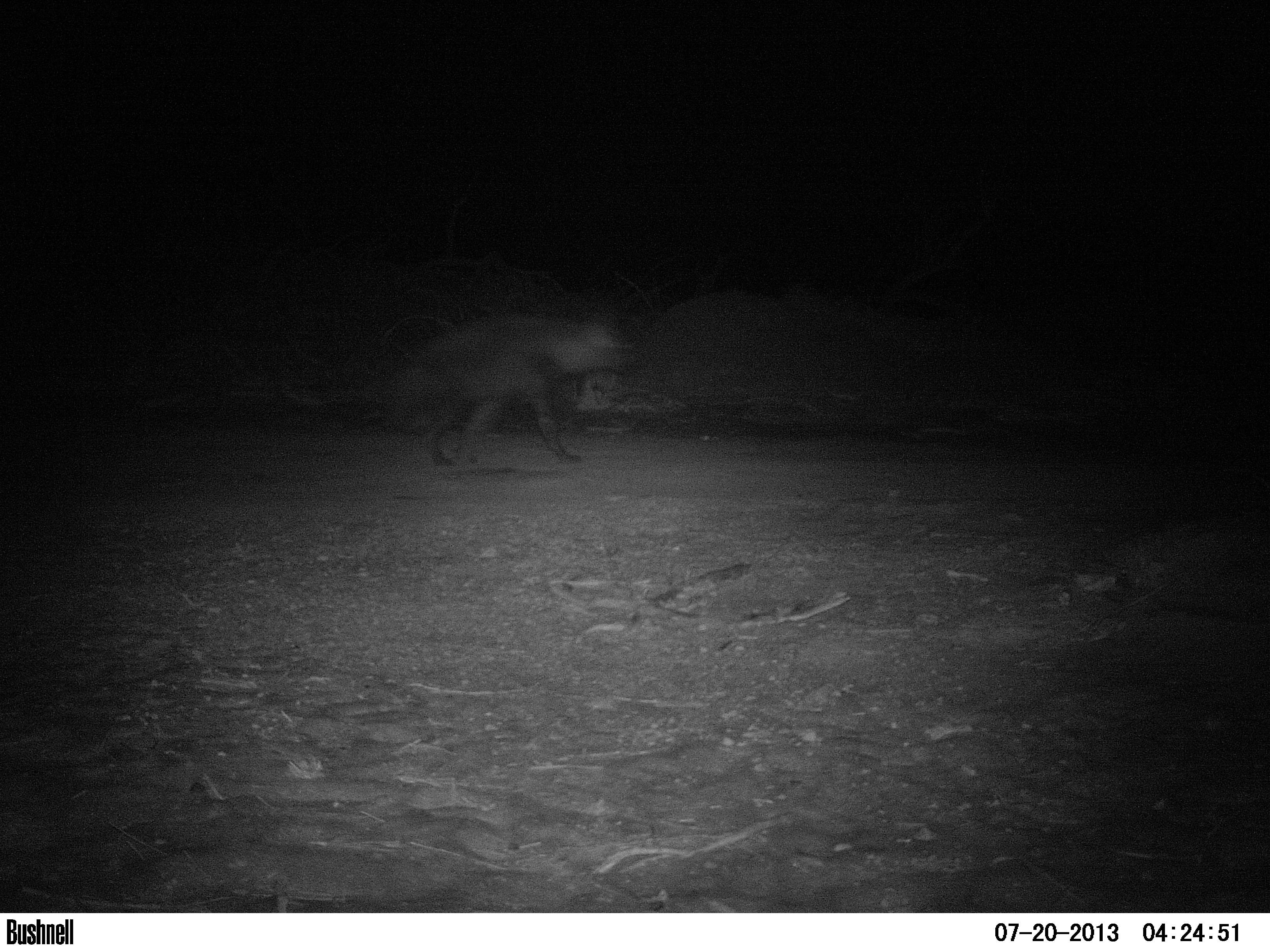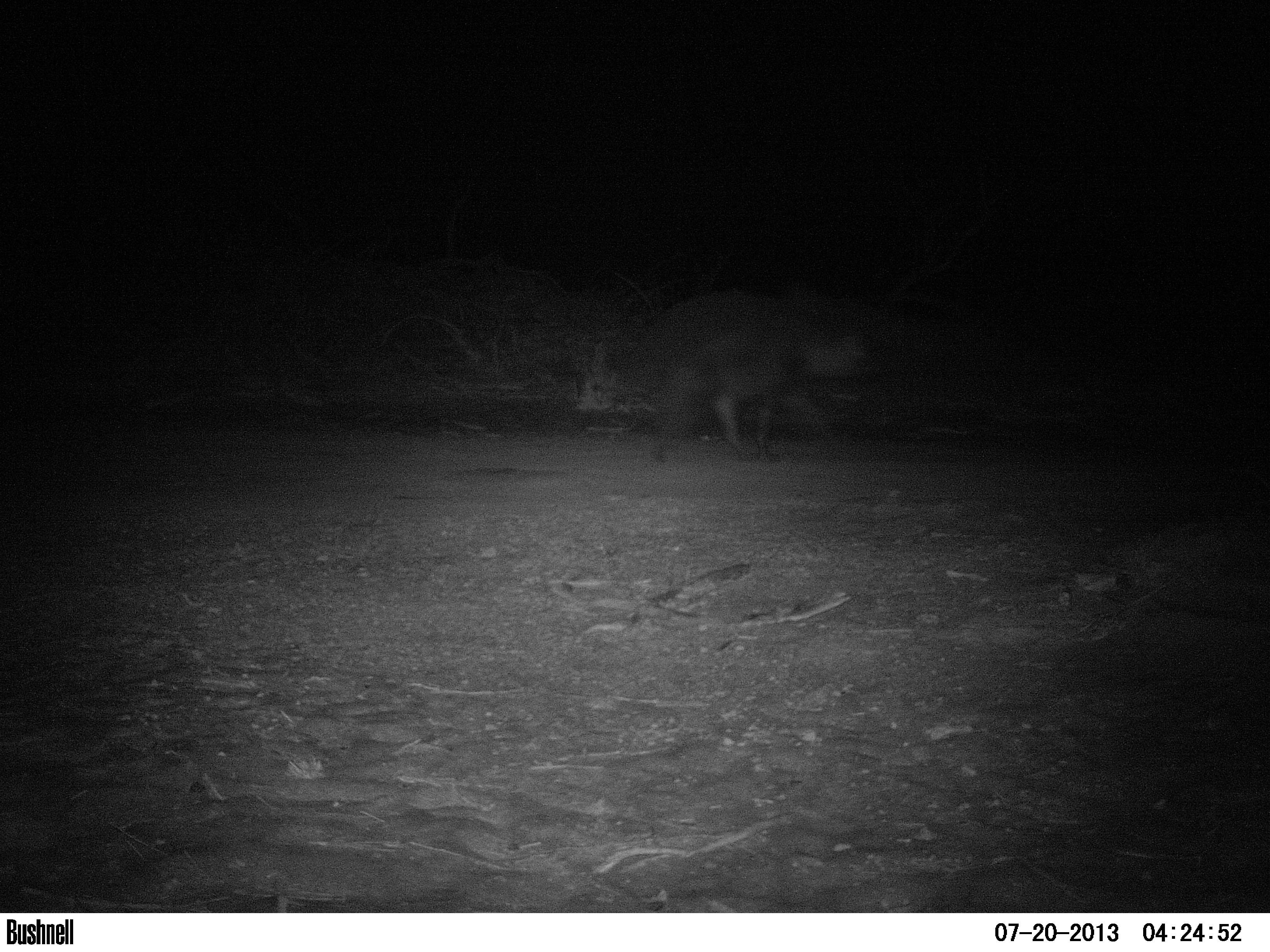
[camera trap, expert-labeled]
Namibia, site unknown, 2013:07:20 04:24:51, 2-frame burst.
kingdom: Animalia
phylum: Chordata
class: Mammalia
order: Carnivora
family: Hyaenidae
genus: Parahyaena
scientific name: Parahyaena brunnea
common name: brown hyena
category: hyaena brunnea